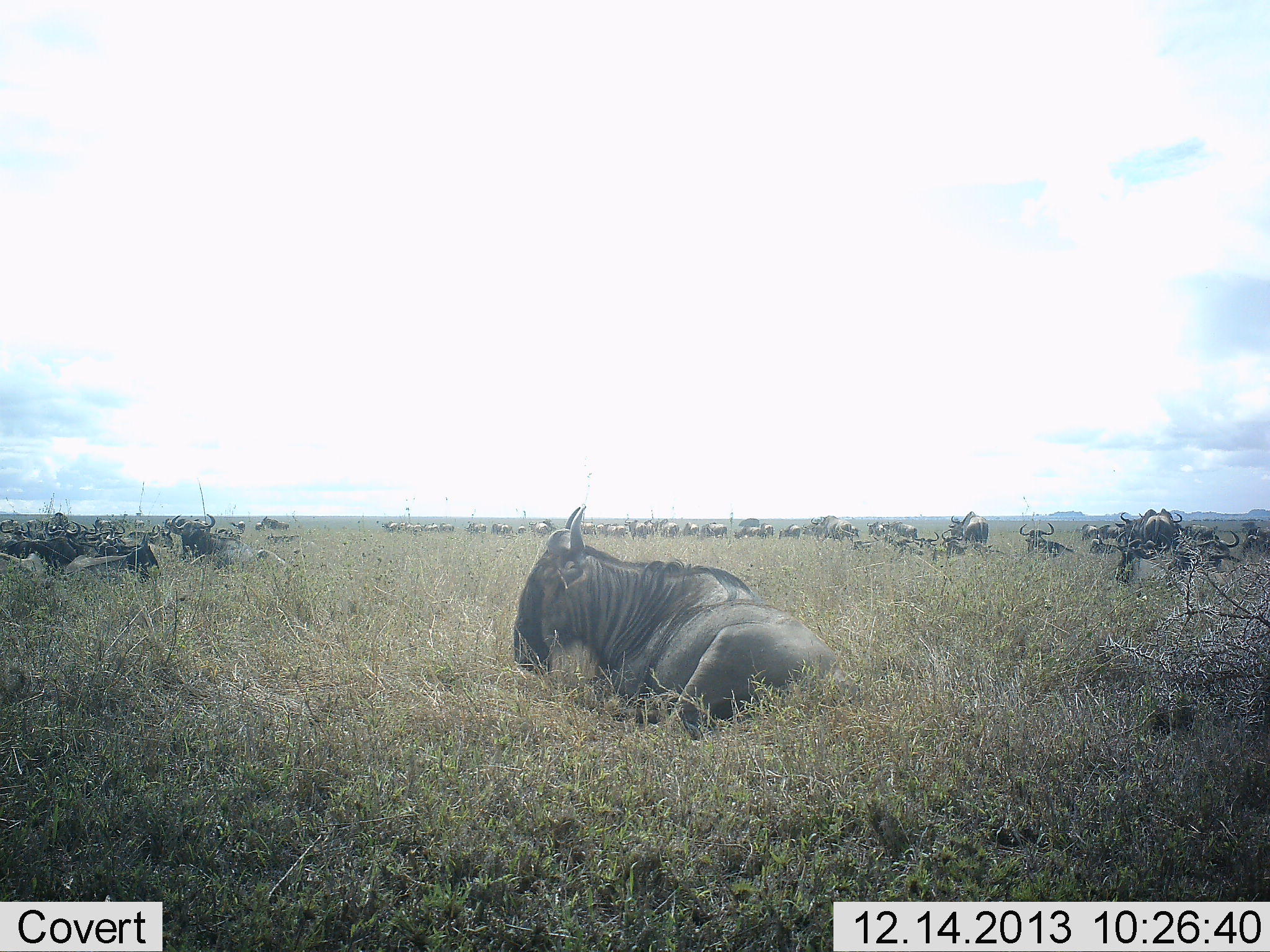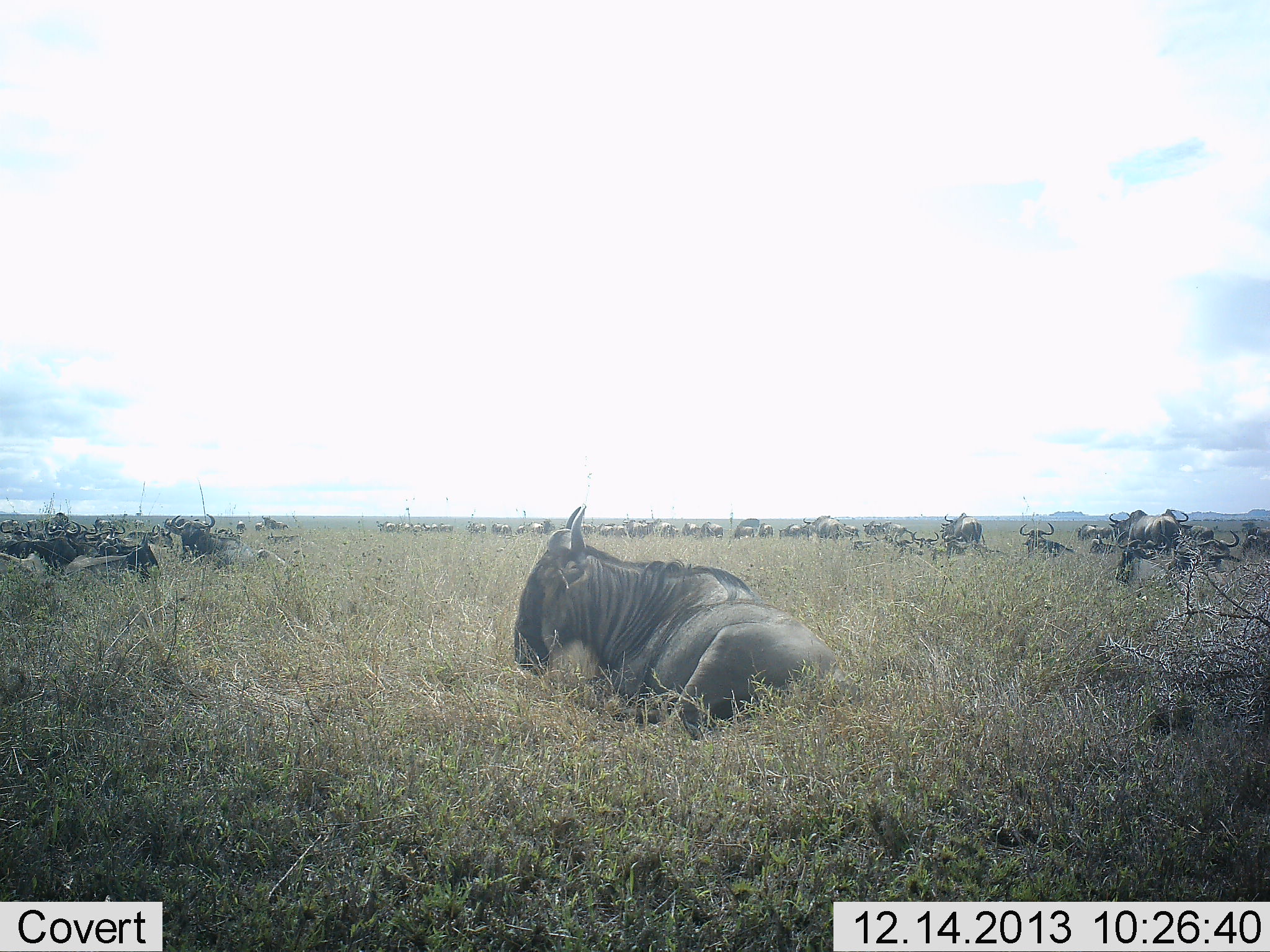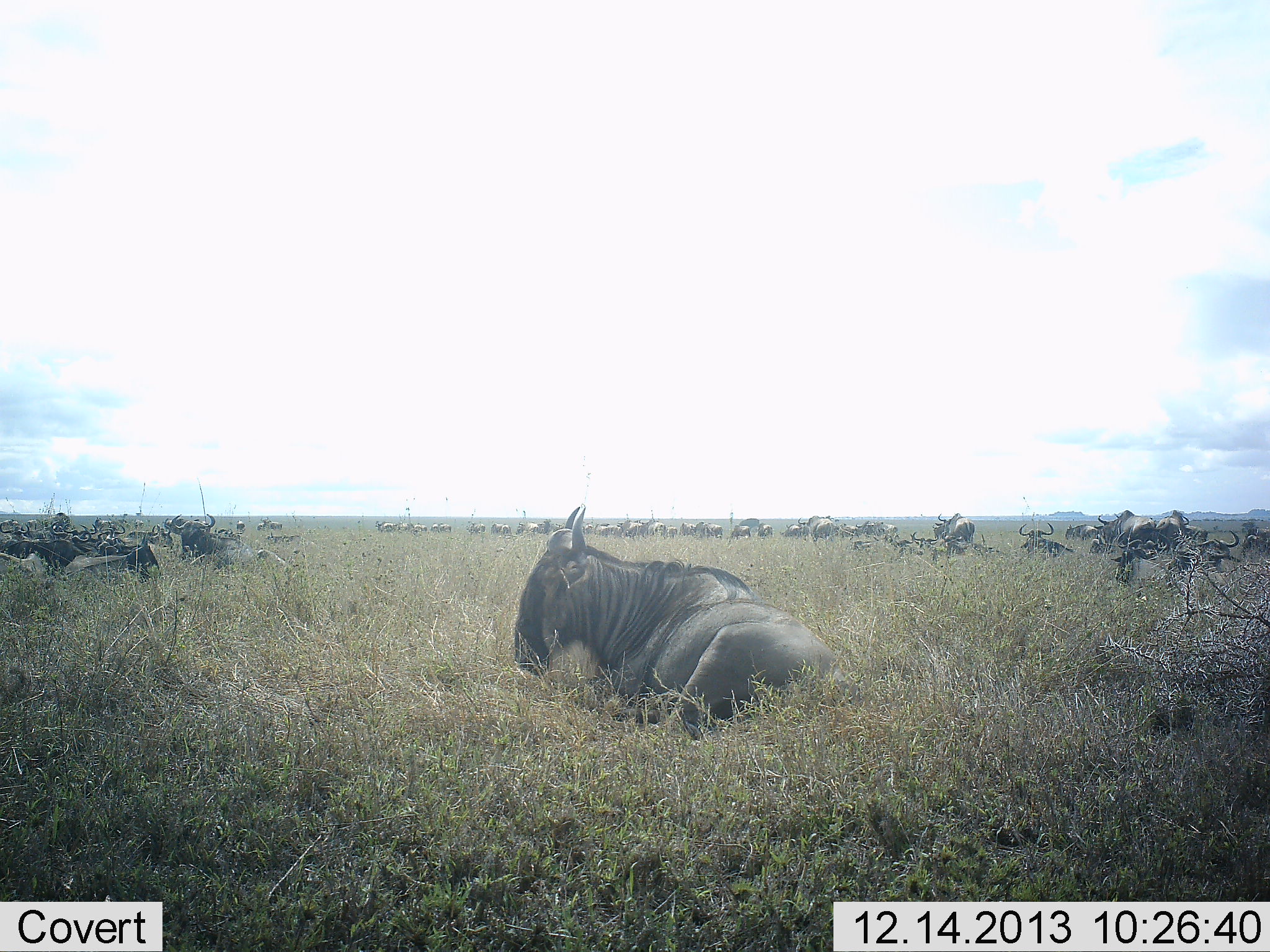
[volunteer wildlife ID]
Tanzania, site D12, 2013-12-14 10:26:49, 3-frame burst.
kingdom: Animalia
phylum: Chordata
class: Mammalia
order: Artiodactyla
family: Bovidae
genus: Connochaetes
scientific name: Connochaetes taurinus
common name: blue wildebeest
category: wildebeest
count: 11-50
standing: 20%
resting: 100%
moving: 30%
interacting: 0%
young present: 0%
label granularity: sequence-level